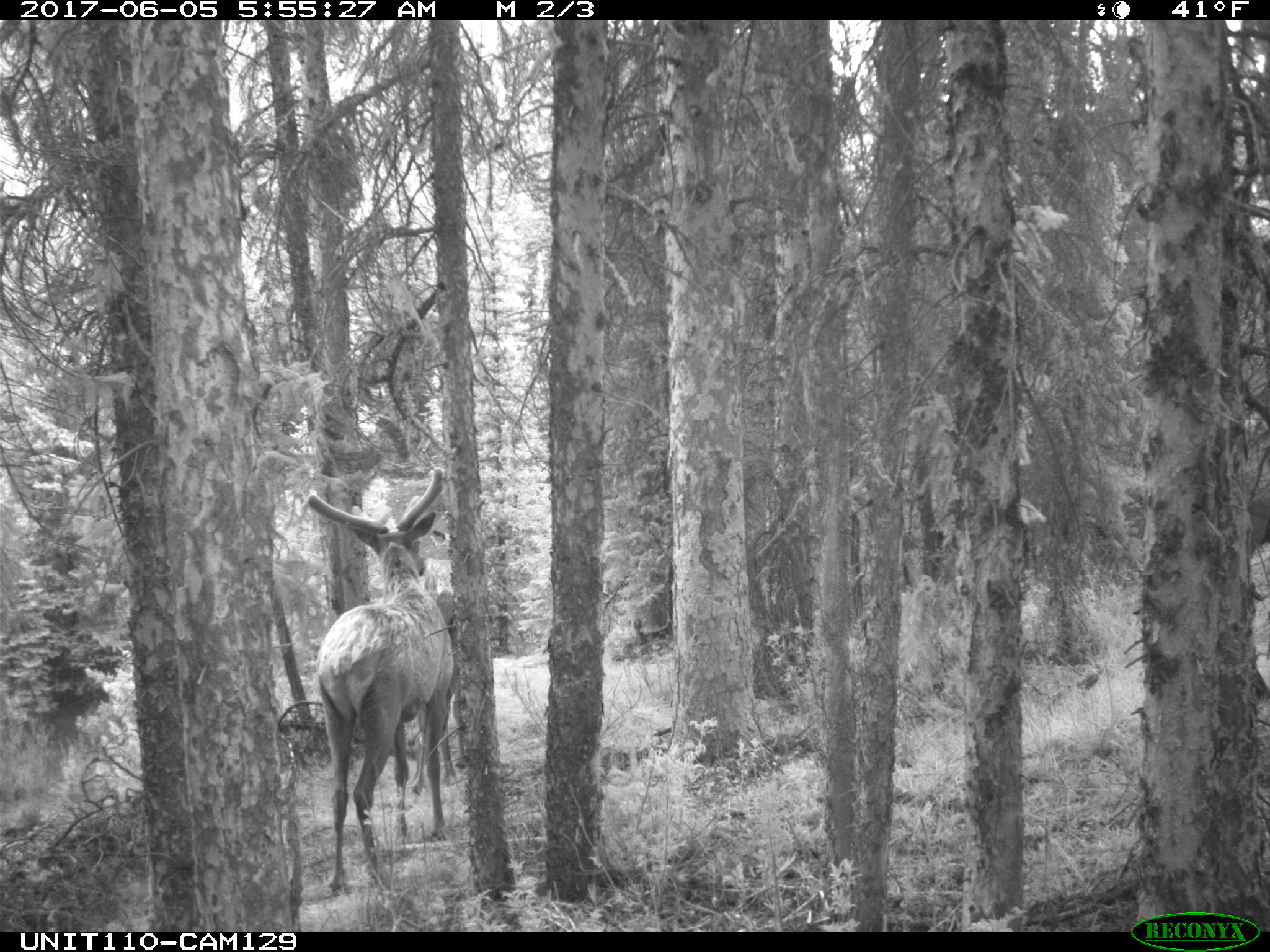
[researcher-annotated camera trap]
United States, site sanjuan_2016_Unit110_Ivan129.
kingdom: Animalia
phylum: Chordata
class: Mammalia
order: Artiodactyla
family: Cervidae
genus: Cervus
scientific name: Cervus elaphus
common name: red deer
Cervus elaphus (red deer).